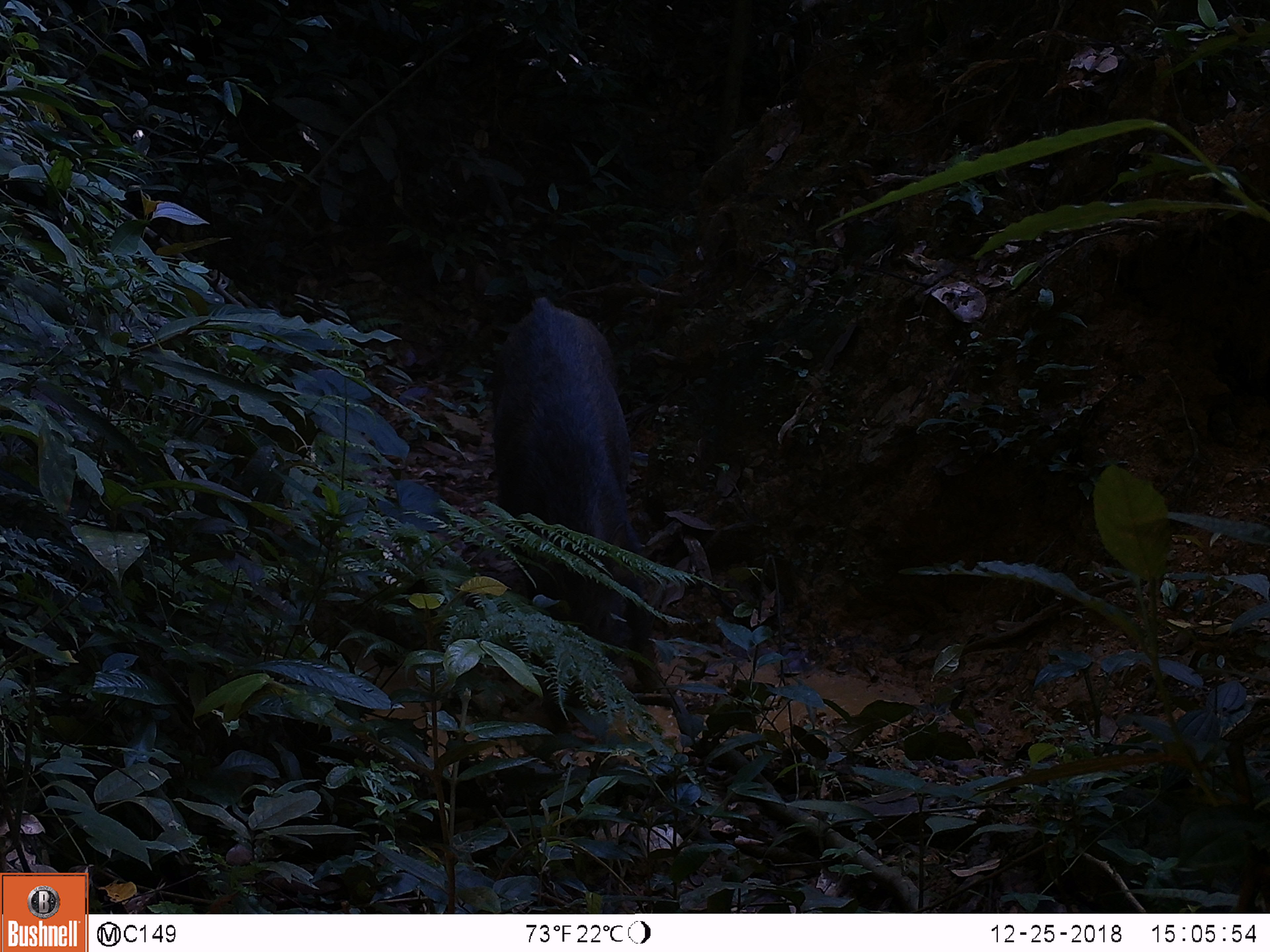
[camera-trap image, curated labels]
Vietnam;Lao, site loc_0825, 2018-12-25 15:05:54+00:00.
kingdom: Animalia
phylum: Chordata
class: Mammalia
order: Artiodactyla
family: Suidae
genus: Sus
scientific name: Sus scrofa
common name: eurasian wild pig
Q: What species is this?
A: Eurasian wild pig (Sus scrofa).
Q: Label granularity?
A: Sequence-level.